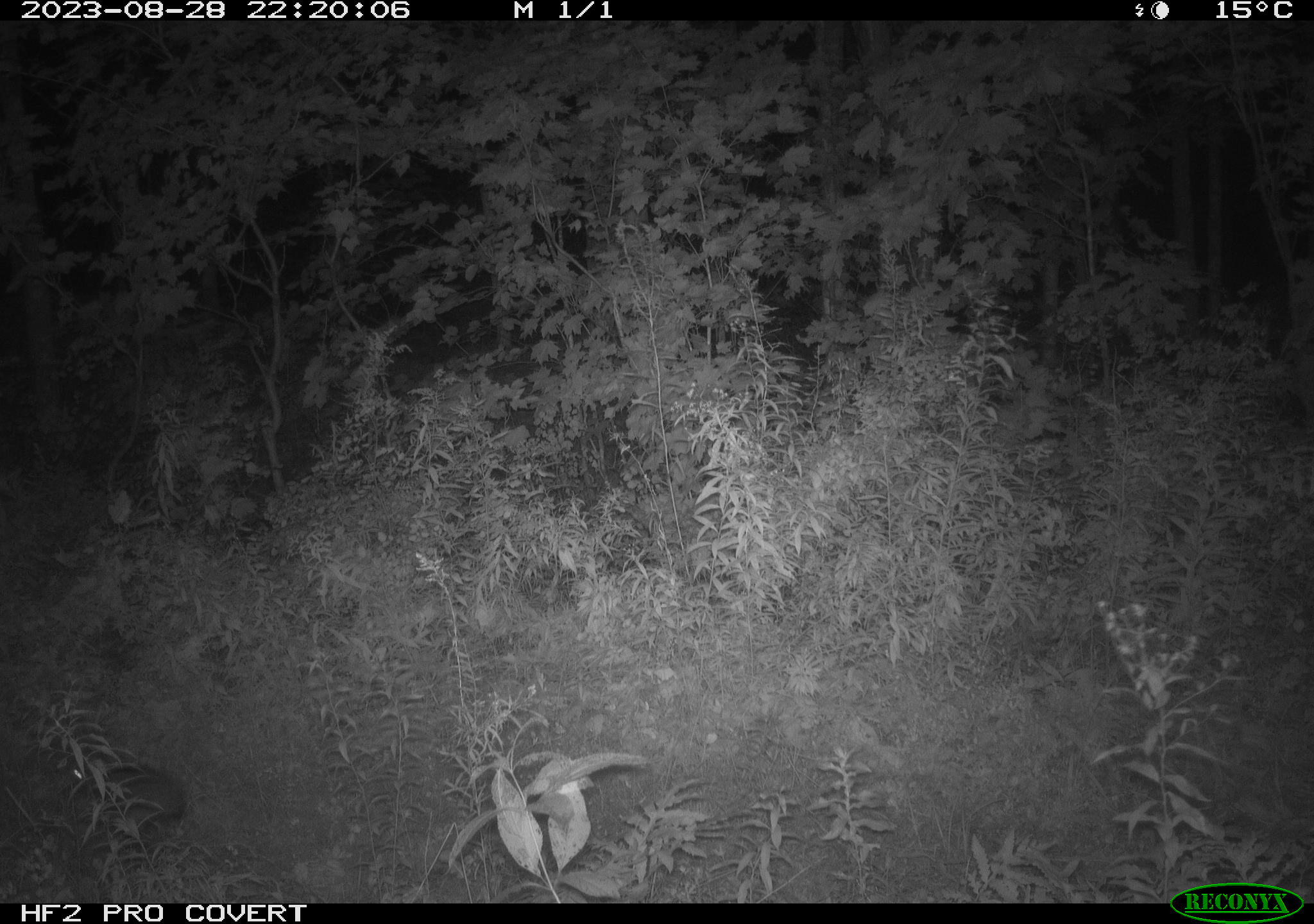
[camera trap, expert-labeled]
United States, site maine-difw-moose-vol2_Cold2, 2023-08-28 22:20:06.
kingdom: Animalia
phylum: Chordata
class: Mammalia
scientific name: Mammalia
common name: mammal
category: mammal sp.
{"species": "mammal sp. (mammal) (Mammalia)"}